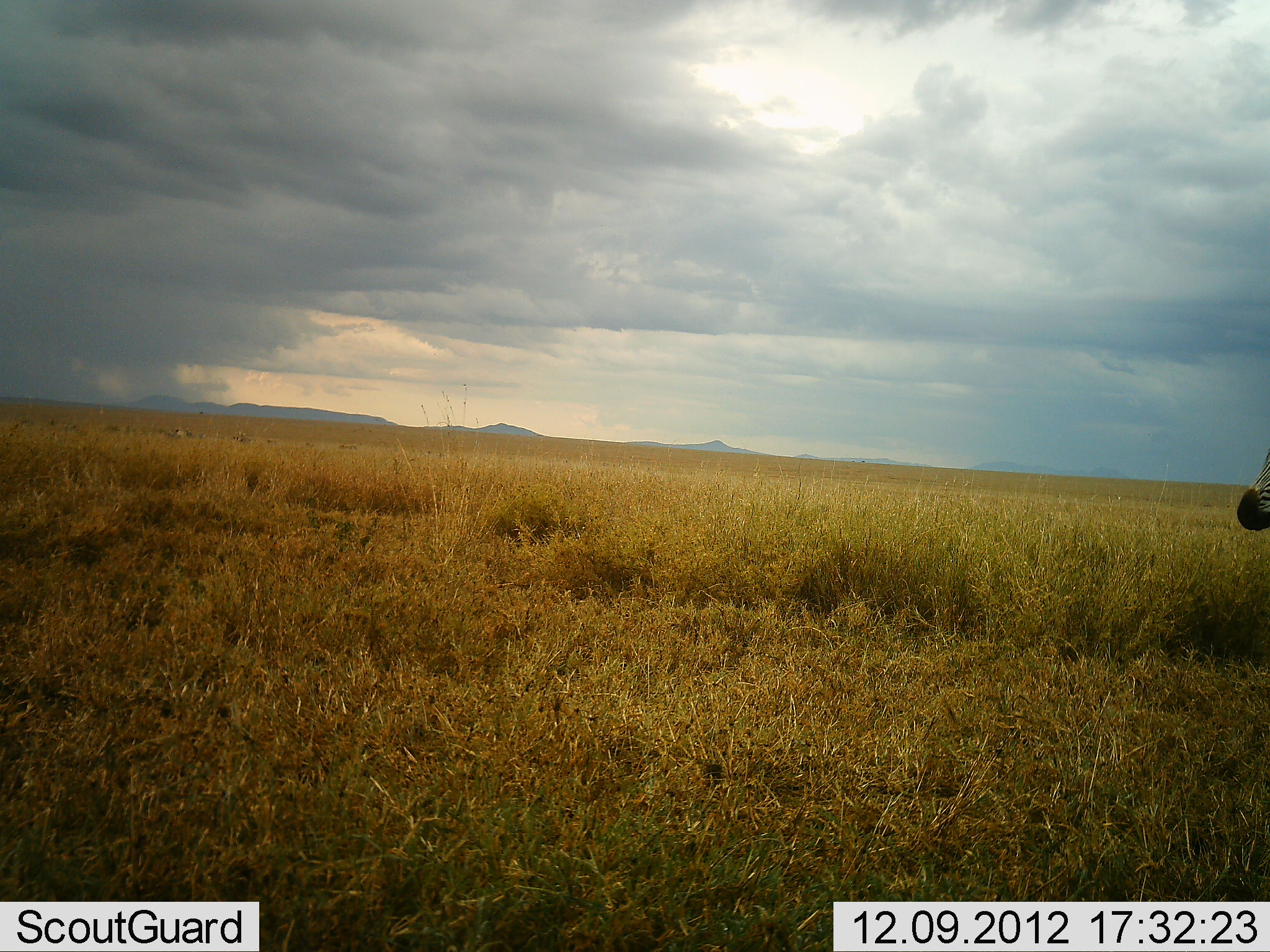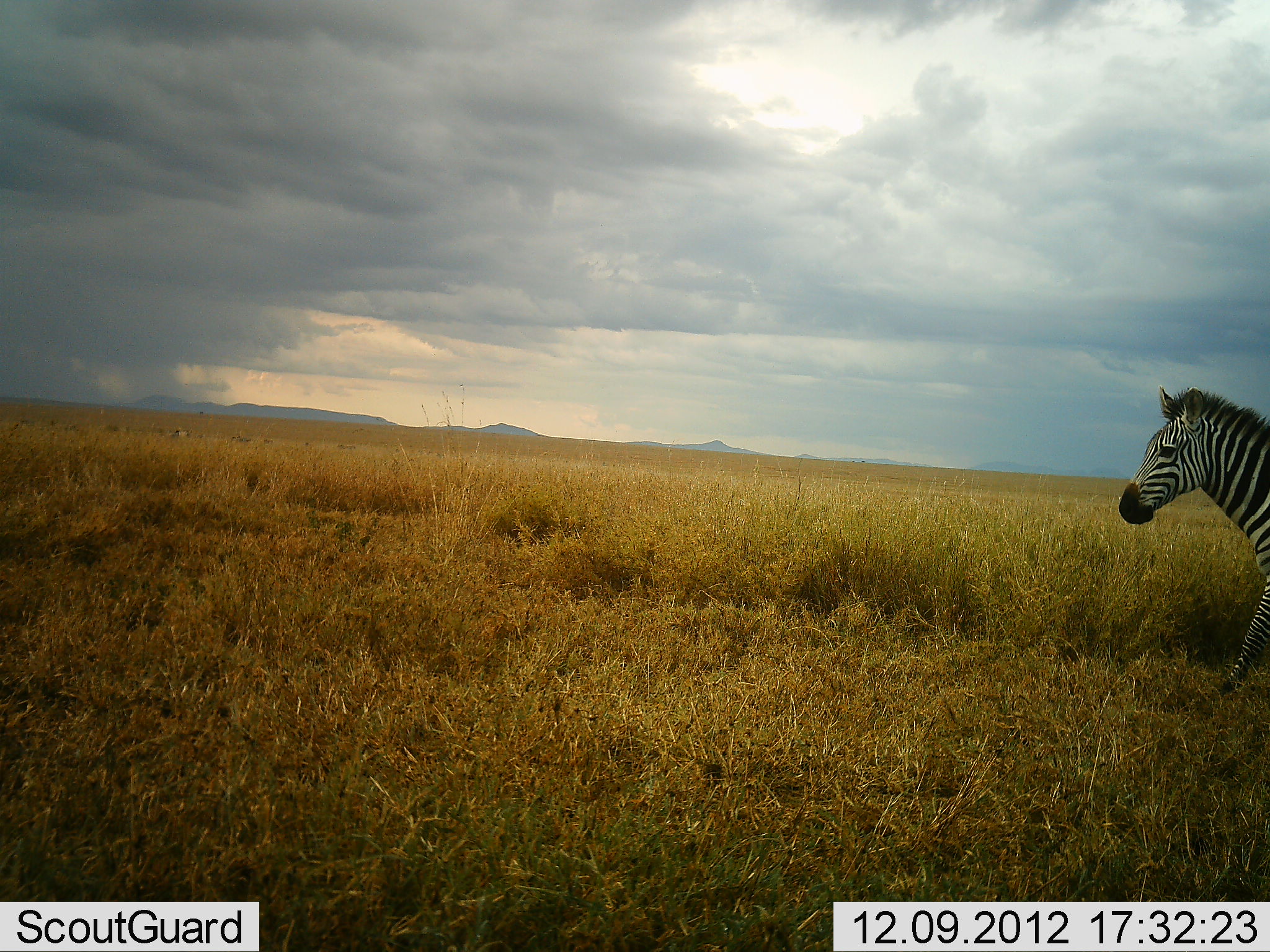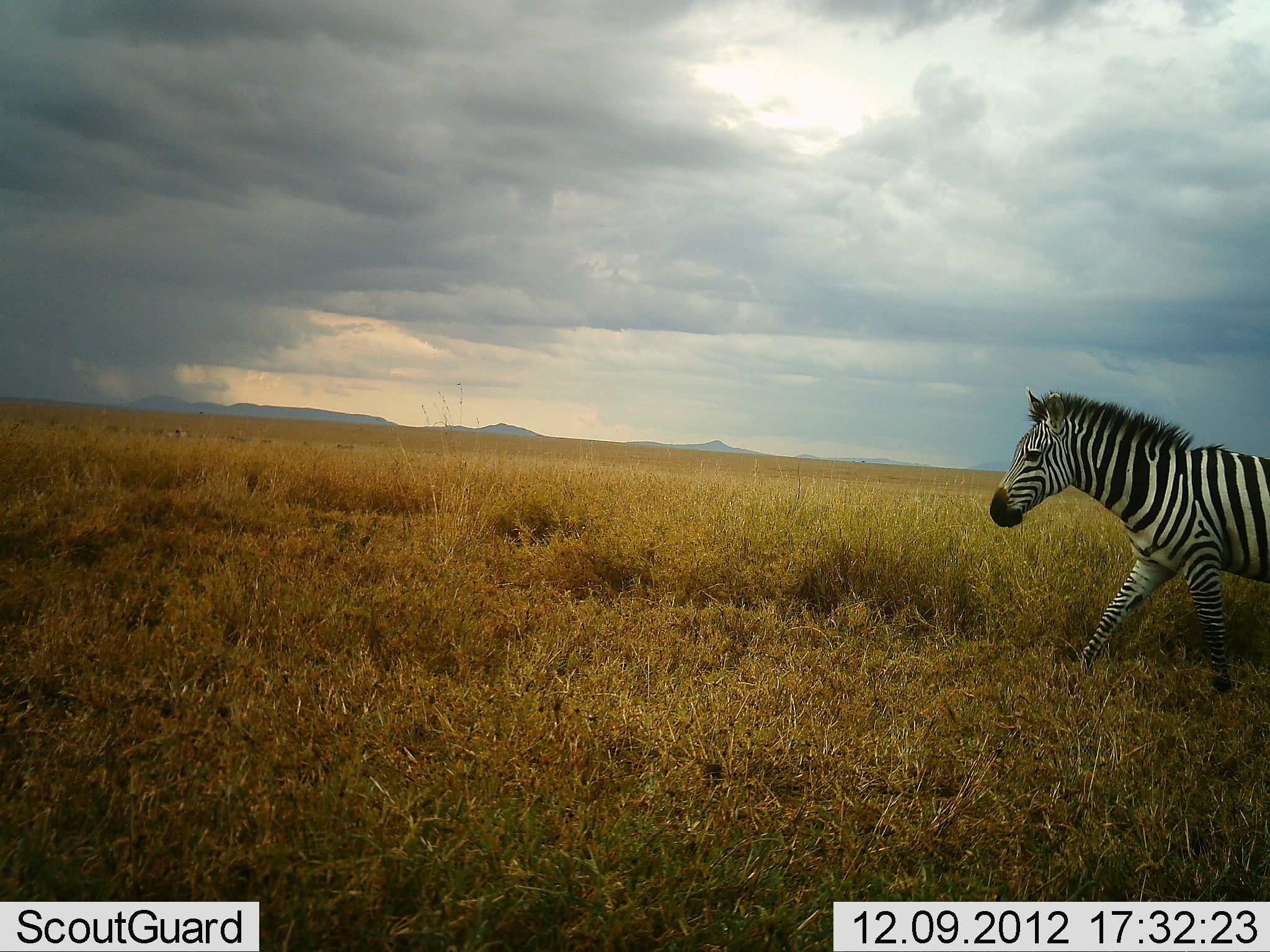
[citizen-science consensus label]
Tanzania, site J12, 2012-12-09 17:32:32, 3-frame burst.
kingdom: Animalia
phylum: Chordata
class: Mammalia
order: Perissodactyla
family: Equidae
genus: Equus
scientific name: Equus quagga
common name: plains zebra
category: zebra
Zebra (plains zebra) (Equus quagga), count 1. Behavior (volunteer vote fractions): standing 0%, resting 0%, moving 100%, interacting 0%. Young present (vote fraction): 0%. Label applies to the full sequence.